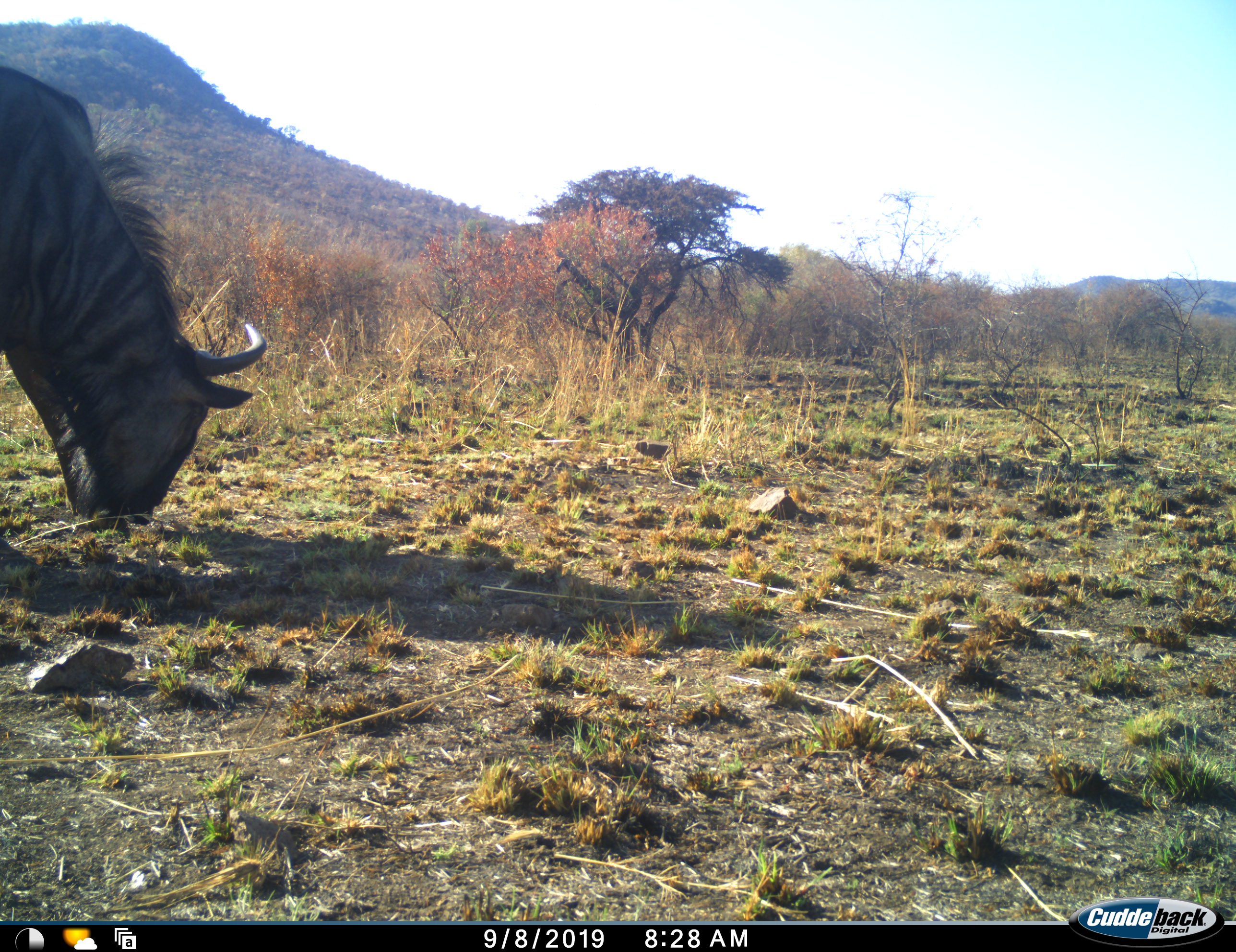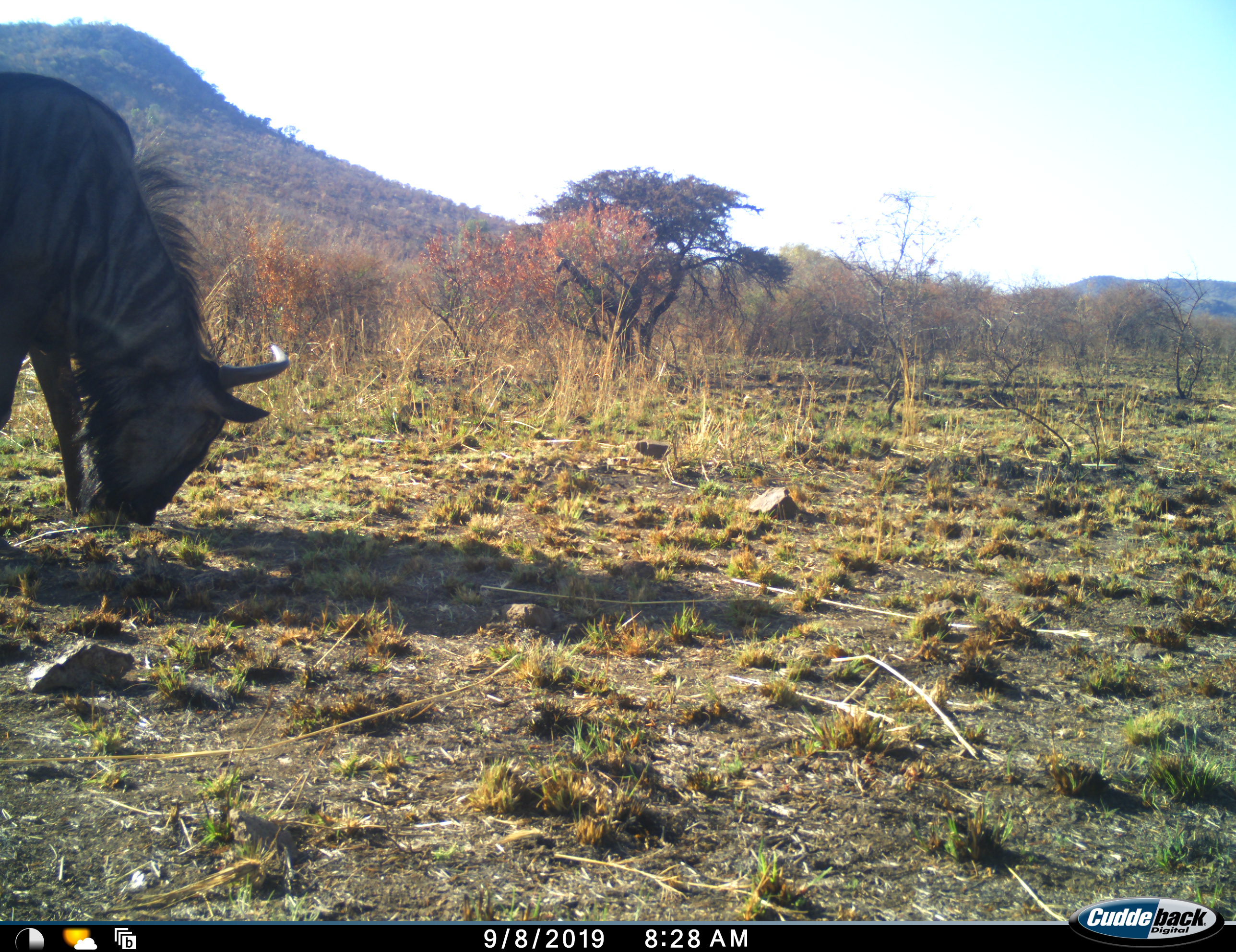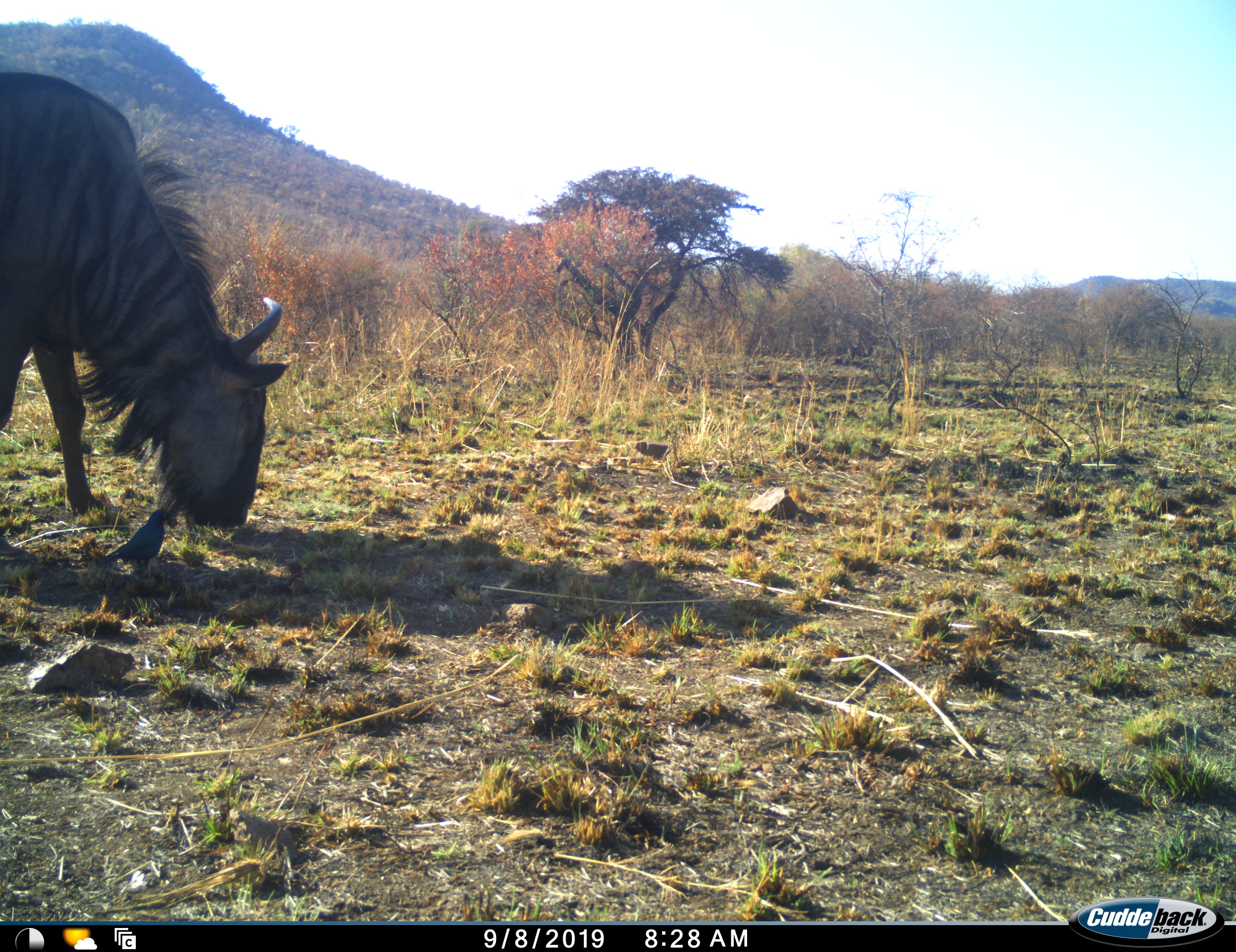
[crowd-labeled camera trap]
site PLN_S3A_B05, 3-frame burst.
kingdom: Animalia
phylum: Chordata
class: Mammalia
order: Artiodactyla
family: Bovidae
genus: Connochaetes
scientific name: Connochaetes taurinus taurinus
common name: blue wildebeest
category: wildebeestblue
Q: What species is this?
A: Wildebeestblue (blue wildebeest) (Connochaetes taurinus taurinus).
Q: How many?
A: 1.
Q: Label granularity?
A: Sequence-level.